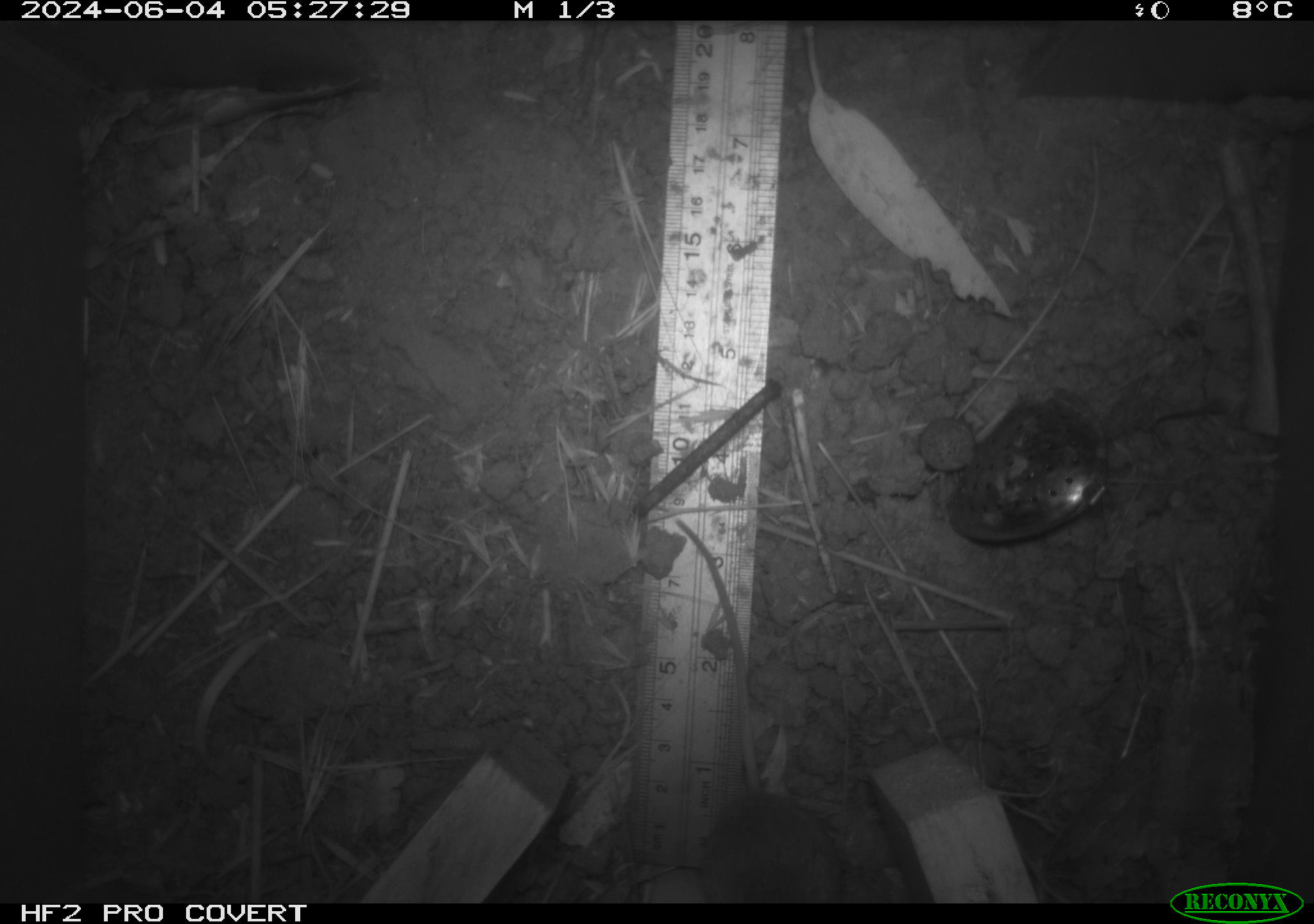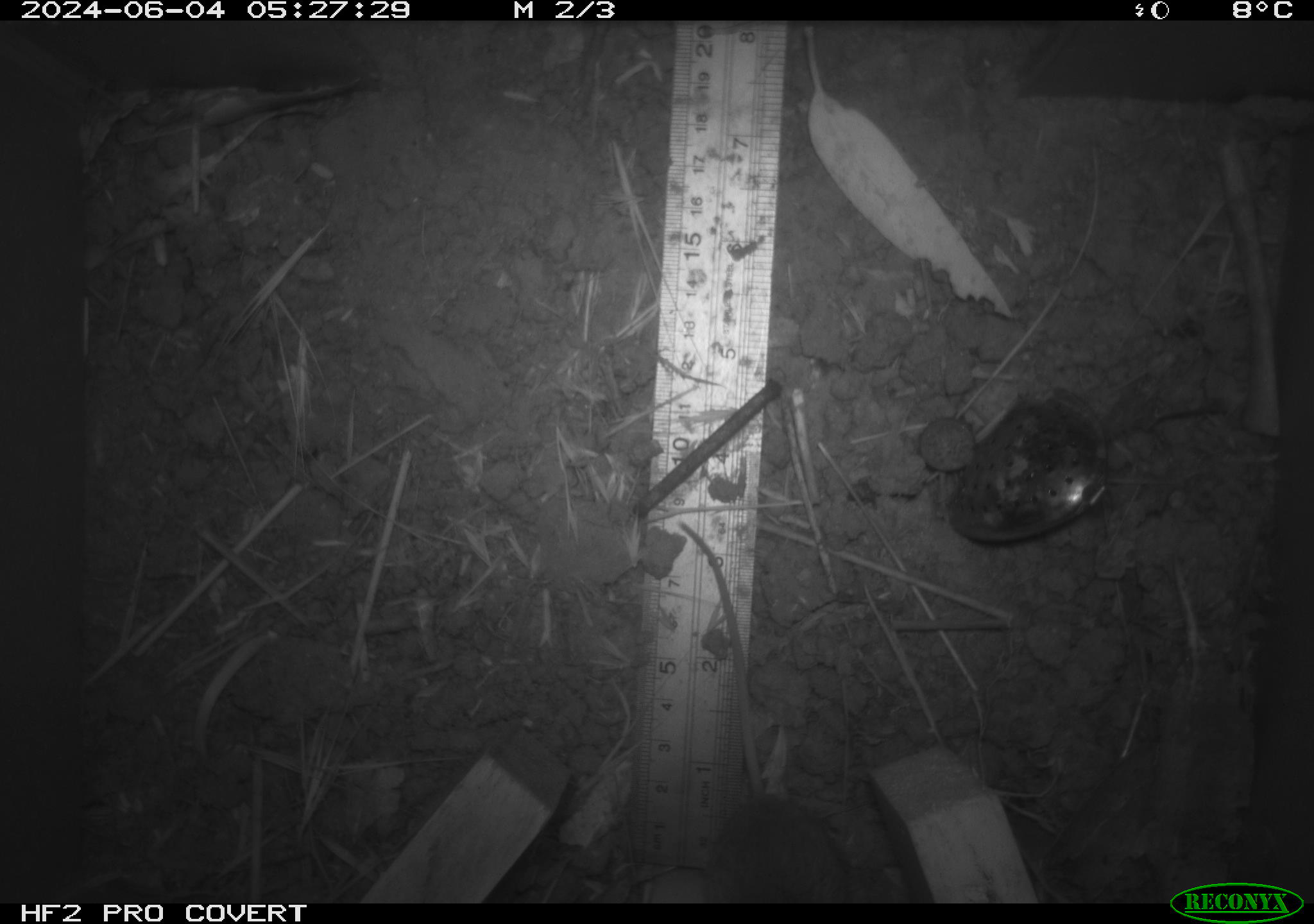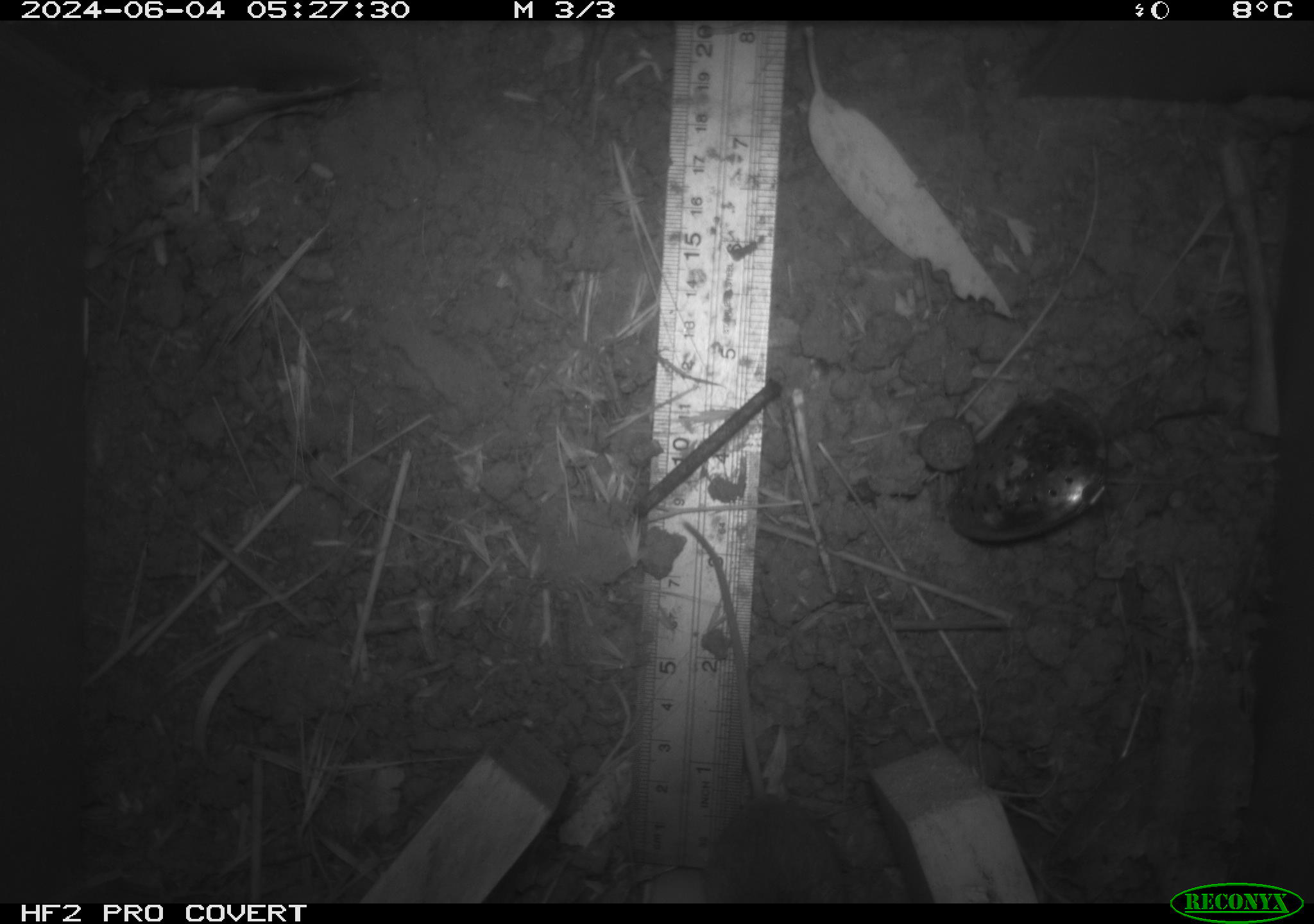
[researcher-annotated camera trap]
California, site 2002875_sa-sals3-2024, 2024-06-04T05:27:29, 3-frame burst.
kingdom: Animalia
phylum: Chordata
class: Mammalia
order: Rodentia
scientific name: Rodentia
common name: mouse species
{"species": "mouse species (Rodentia)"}